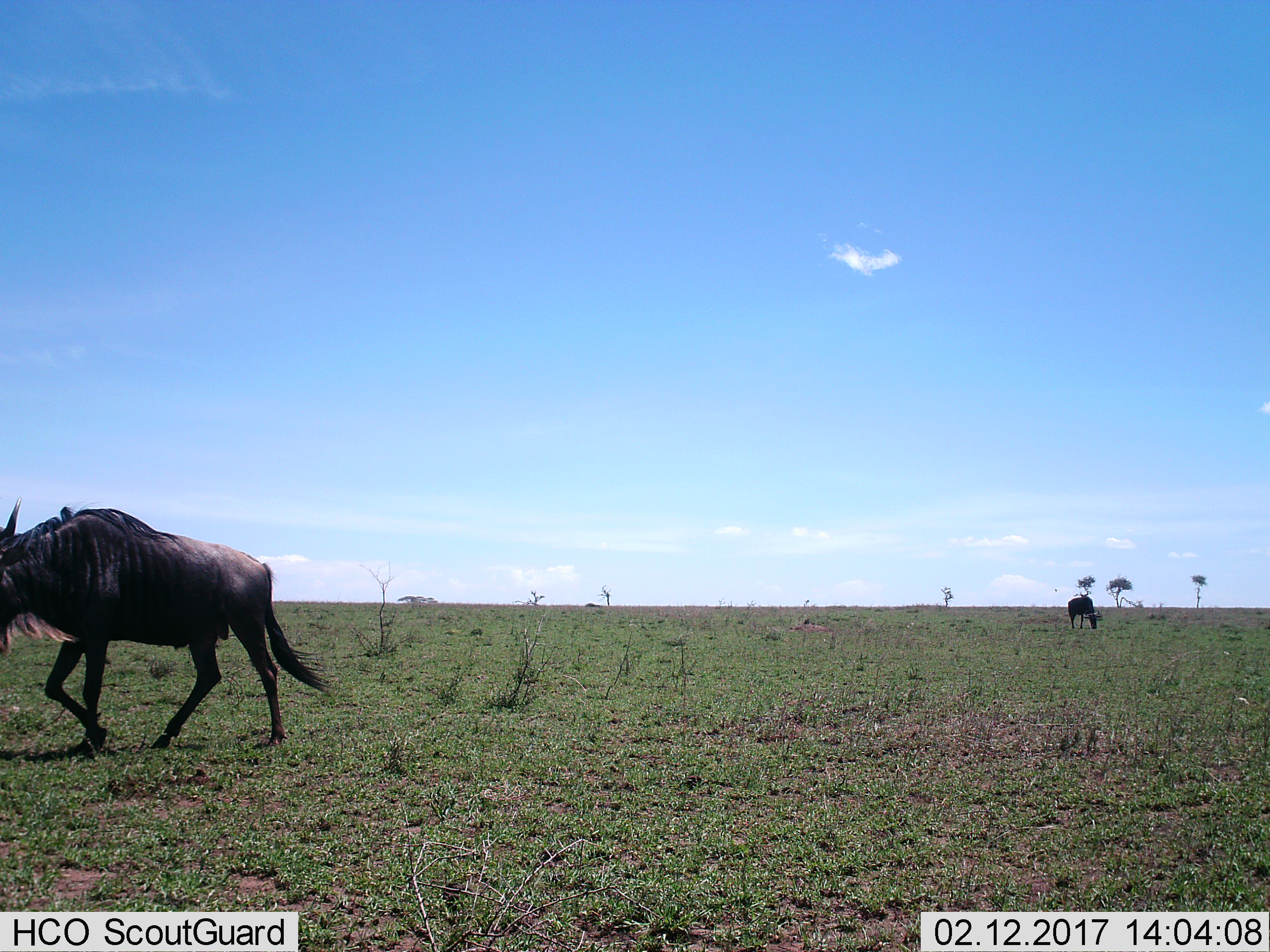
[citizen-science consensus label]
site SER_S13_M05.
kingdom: Animalia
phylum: Chordata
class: Mammalia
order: Artiodactyla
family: Bovidae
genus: Connochaetes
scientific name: Connochaetes taurinus taurinus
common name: blue wildebeest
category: wildebeestblue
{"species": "wildebeestblue (blue wildebeest) (Connochaetes taurinus taurinus)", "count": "2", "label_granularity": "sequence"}